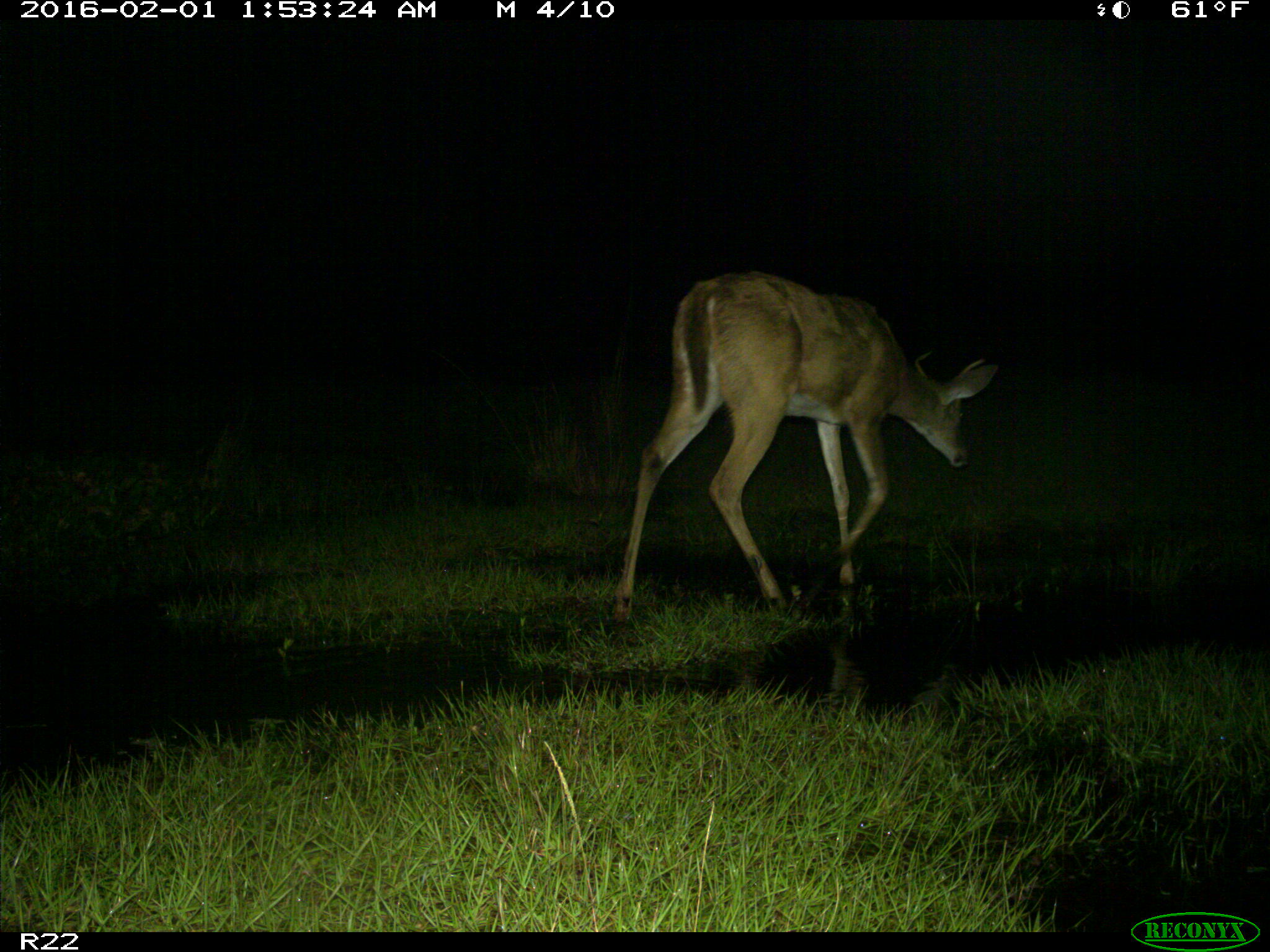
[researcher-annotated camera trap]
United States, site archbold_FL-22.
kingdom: Animalia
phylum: Chordata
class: Mammalia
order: Artiodactyla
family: Cervidae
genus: Odocoileus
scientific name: Odocoileus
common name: deer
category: unidentified deer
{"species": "unidentified deer (deer) (Odocoileus)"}